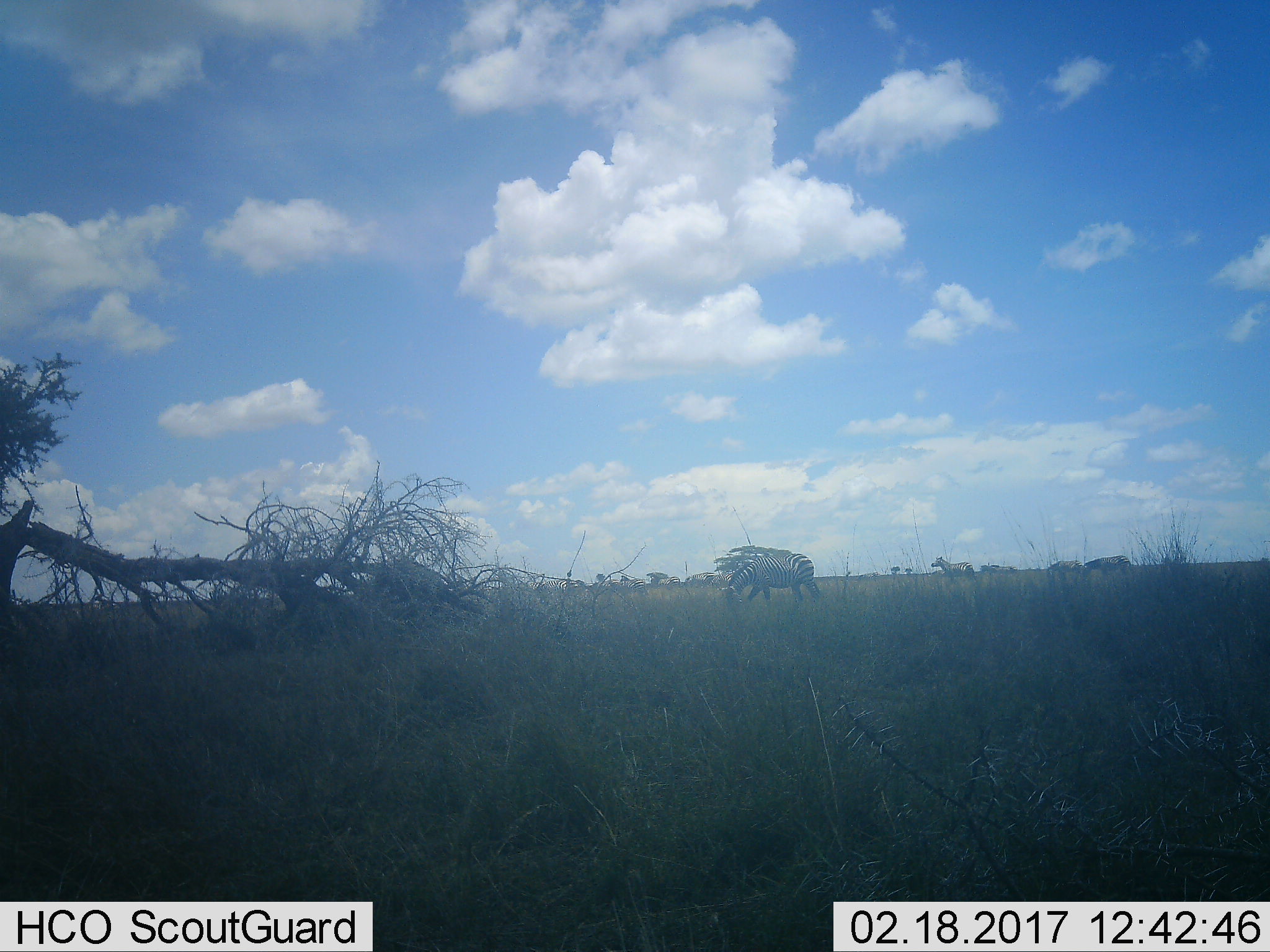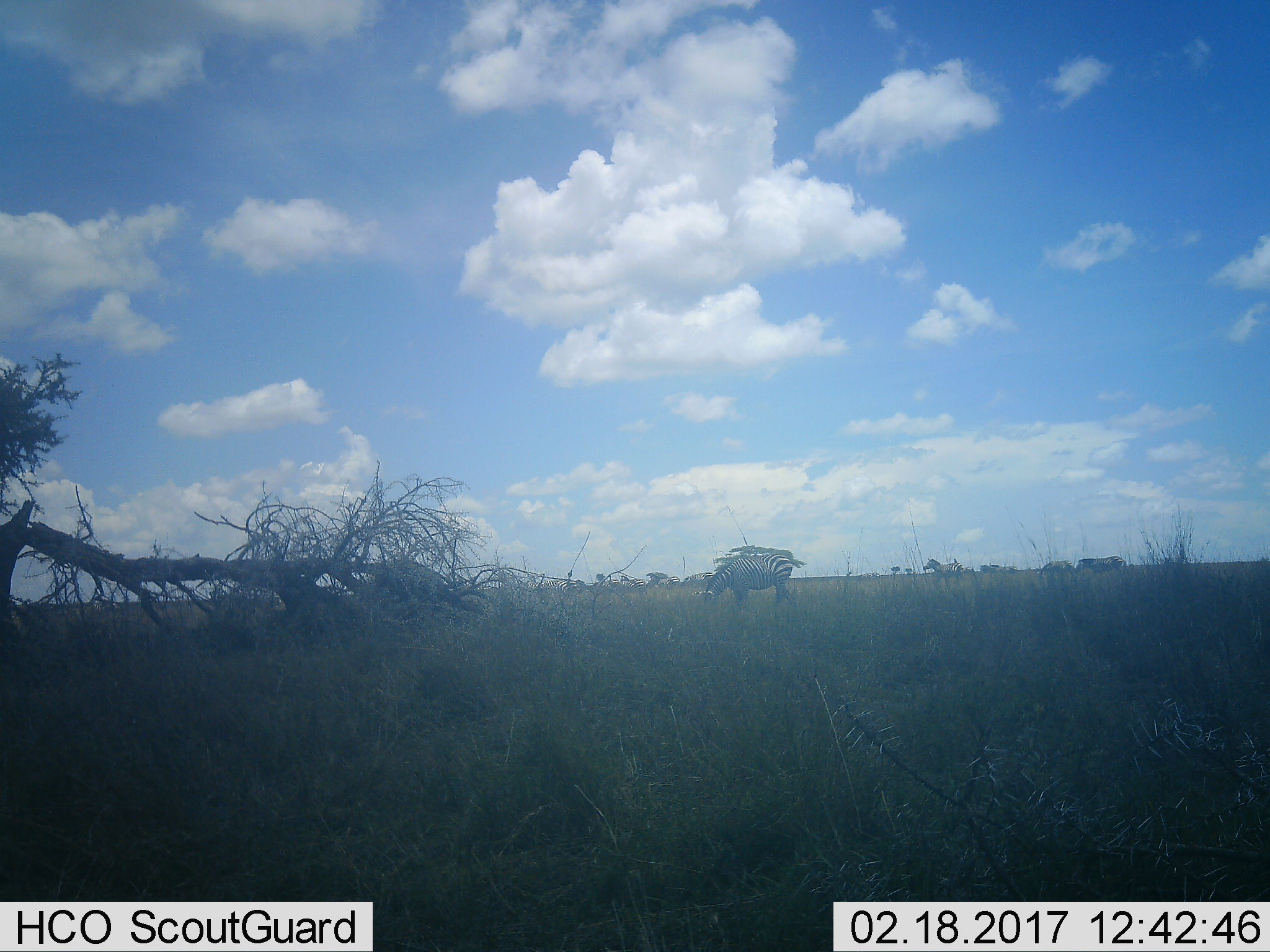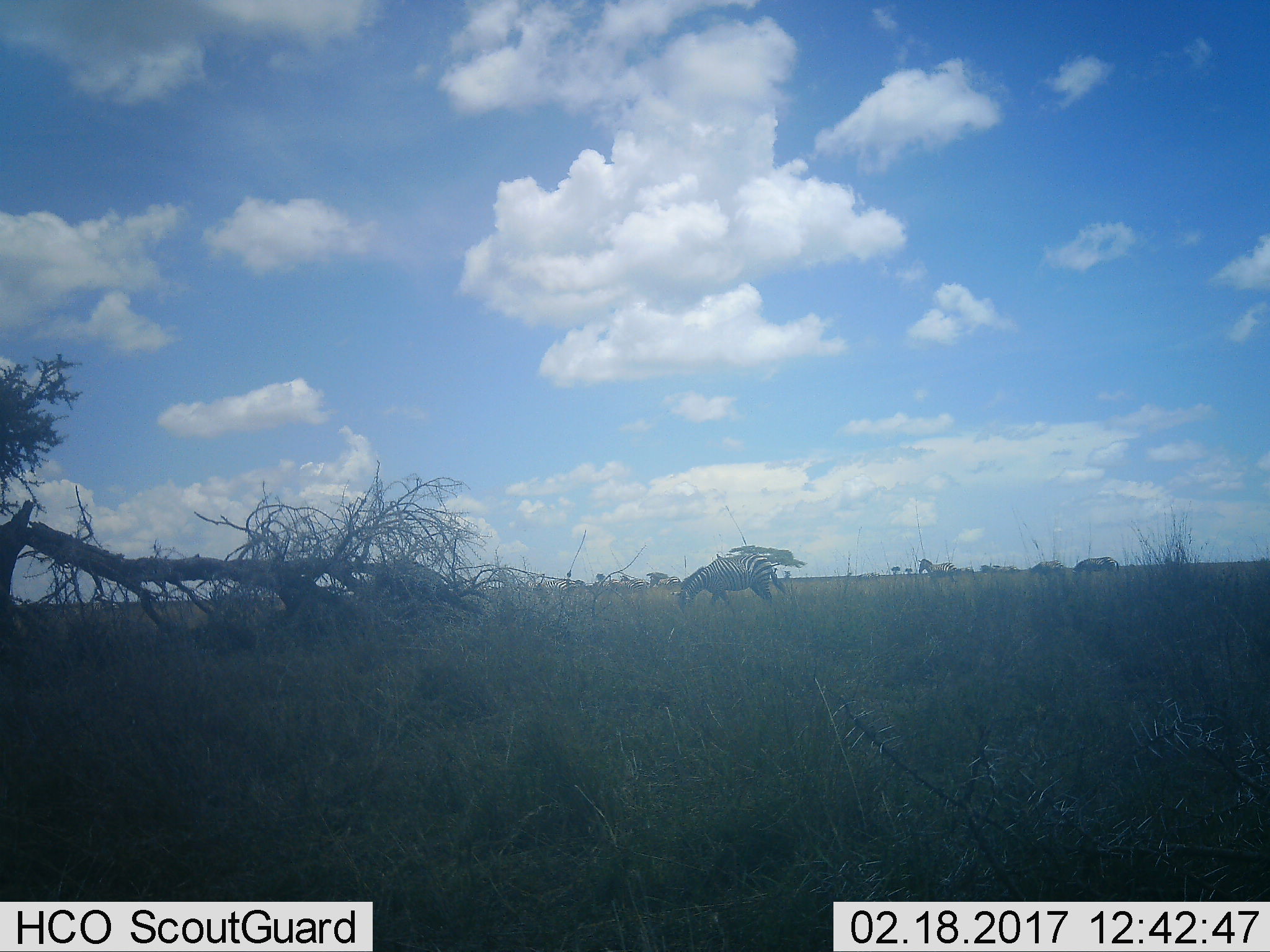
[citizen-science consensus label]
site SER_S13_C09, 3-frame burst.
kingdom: Animalia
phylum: Chordata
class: Mammalia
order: Perissodactyla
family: Equidae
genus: Equus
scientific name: Equus quagga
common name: plains zebra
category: zebraplains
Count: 11-50.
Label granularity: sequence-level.